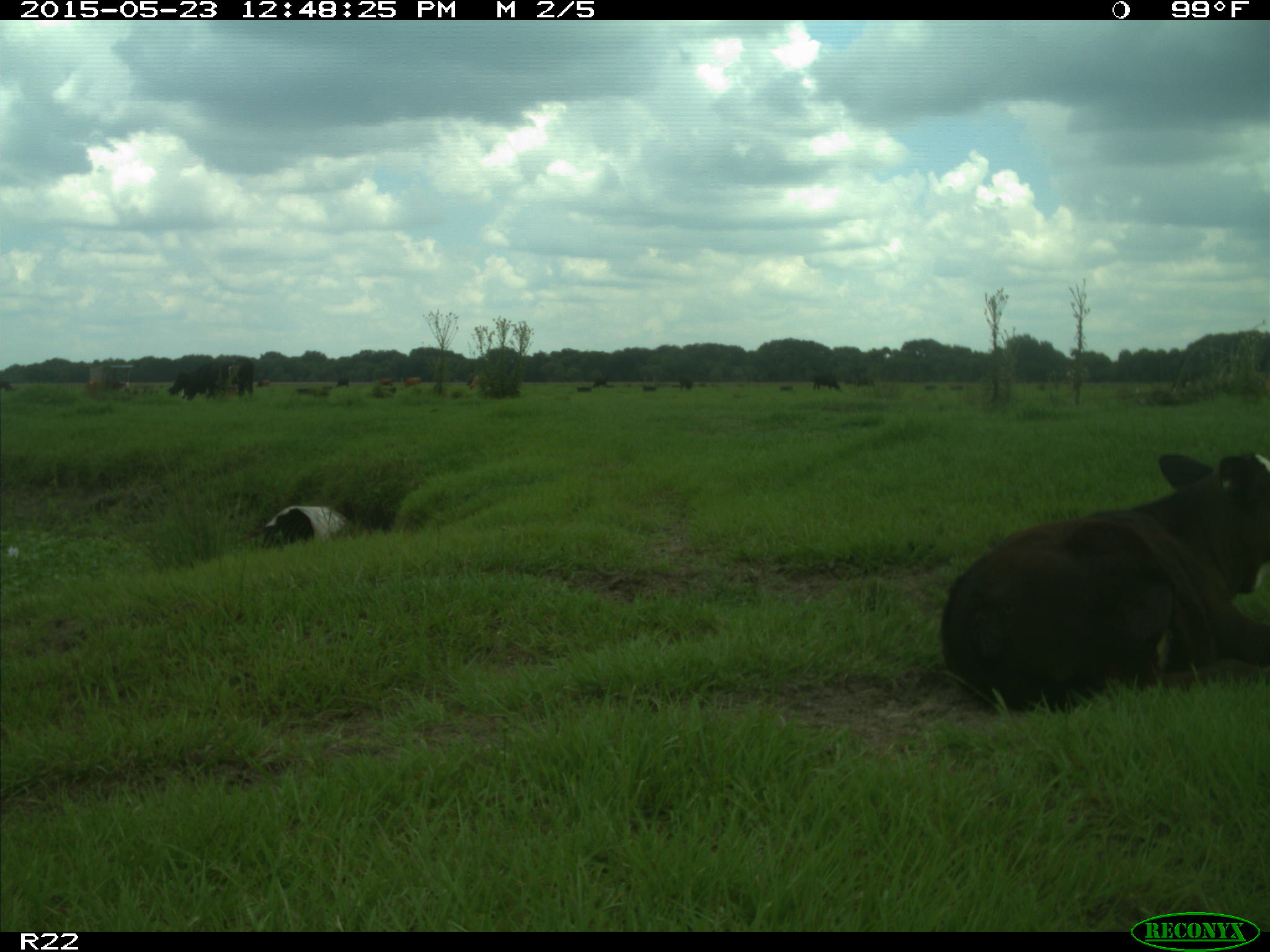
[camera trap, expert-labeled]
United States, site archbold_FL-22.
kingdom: Animalia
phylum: Chordata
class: Mammalia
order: Artiodactyla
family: Bovidae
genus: Bos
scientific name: Bos taurus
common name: domestic cow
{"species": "Bos taurus (domestic cow)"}